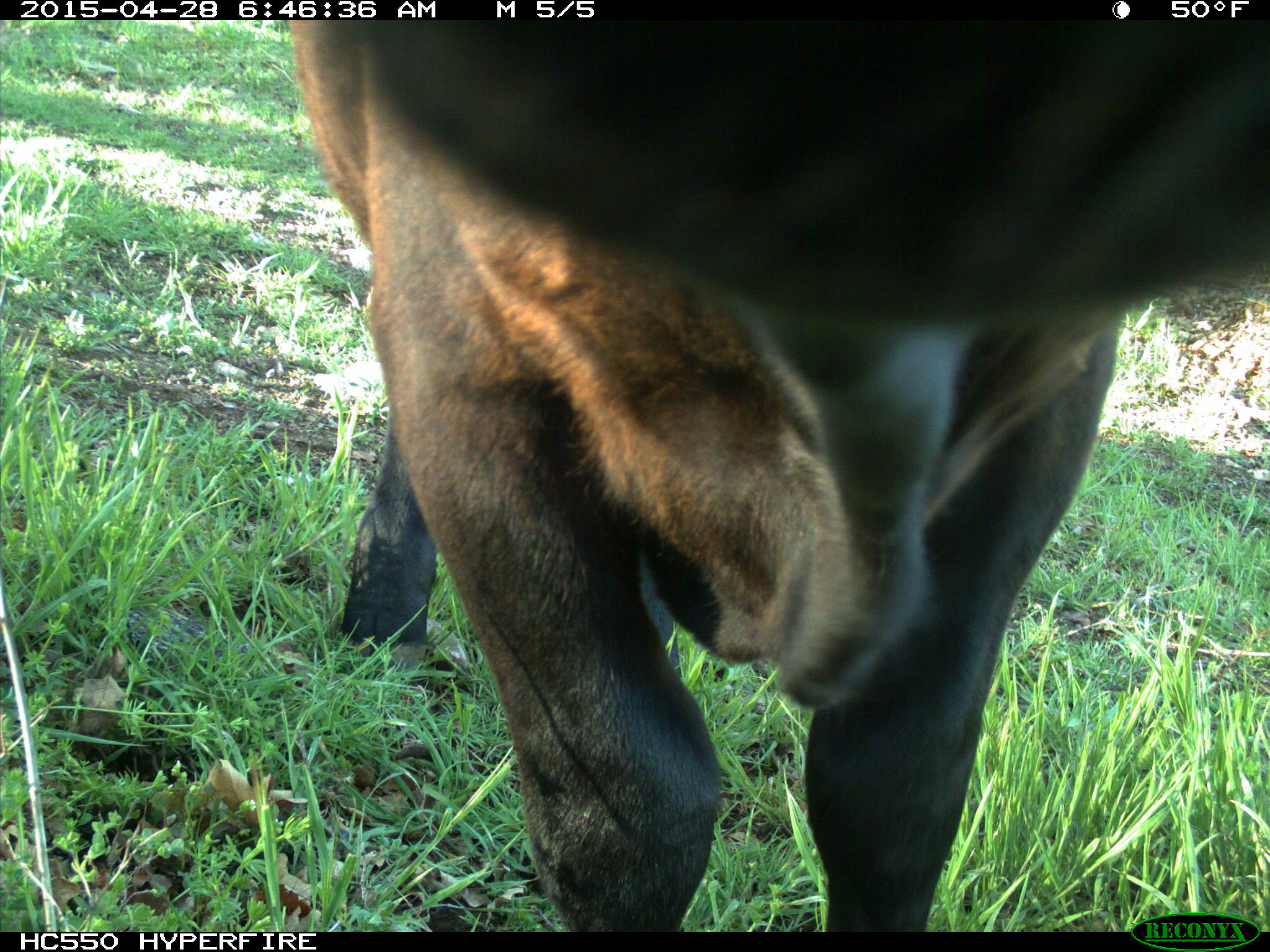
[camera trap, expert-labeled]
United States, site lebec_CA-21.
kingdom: Animalia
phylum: Chordata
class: Mammalia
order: Artiodactyla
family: Bovidae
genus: Bos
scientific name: Bos taurus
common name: domestic cow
Bos taurus (domestic cow).